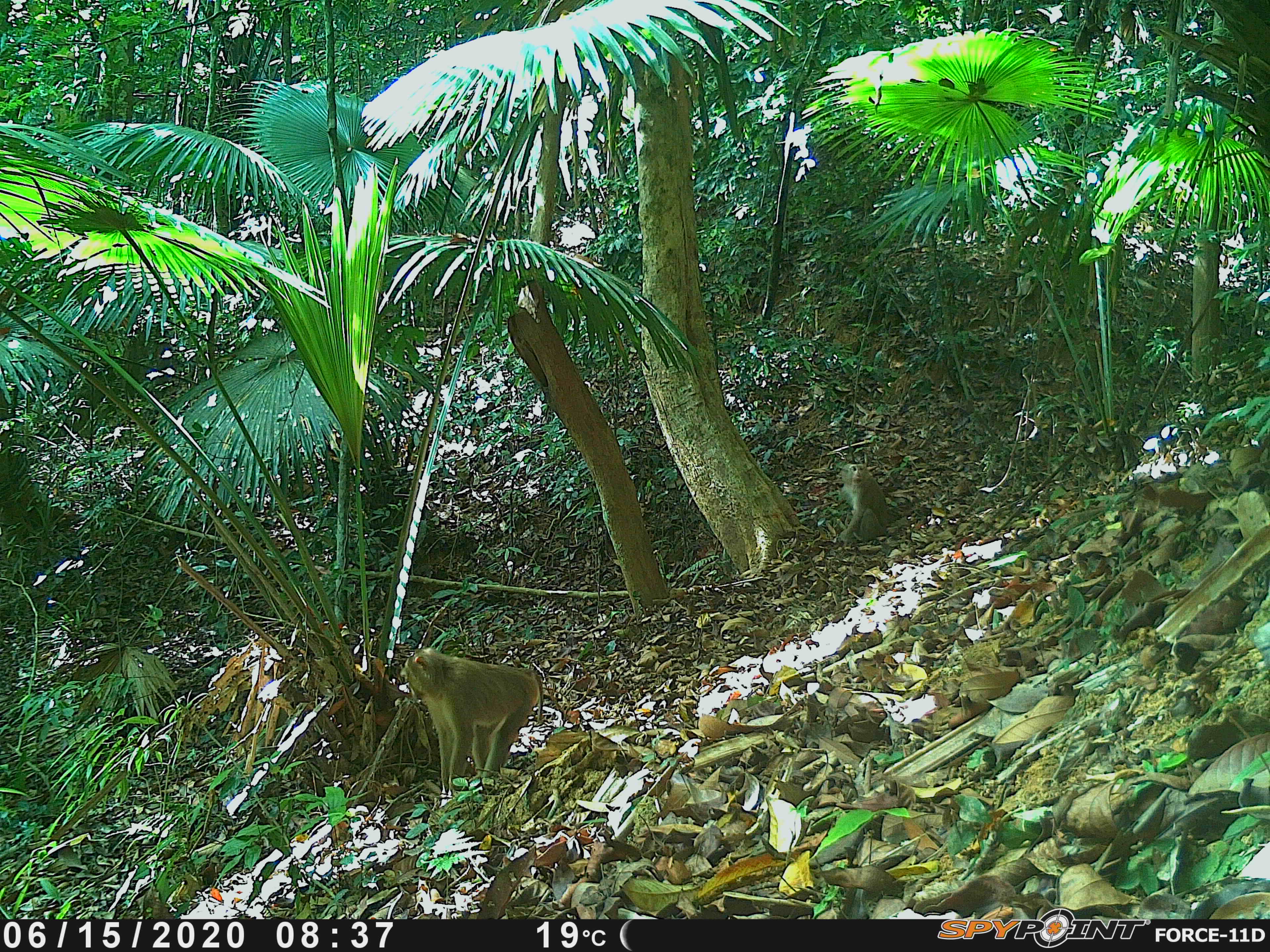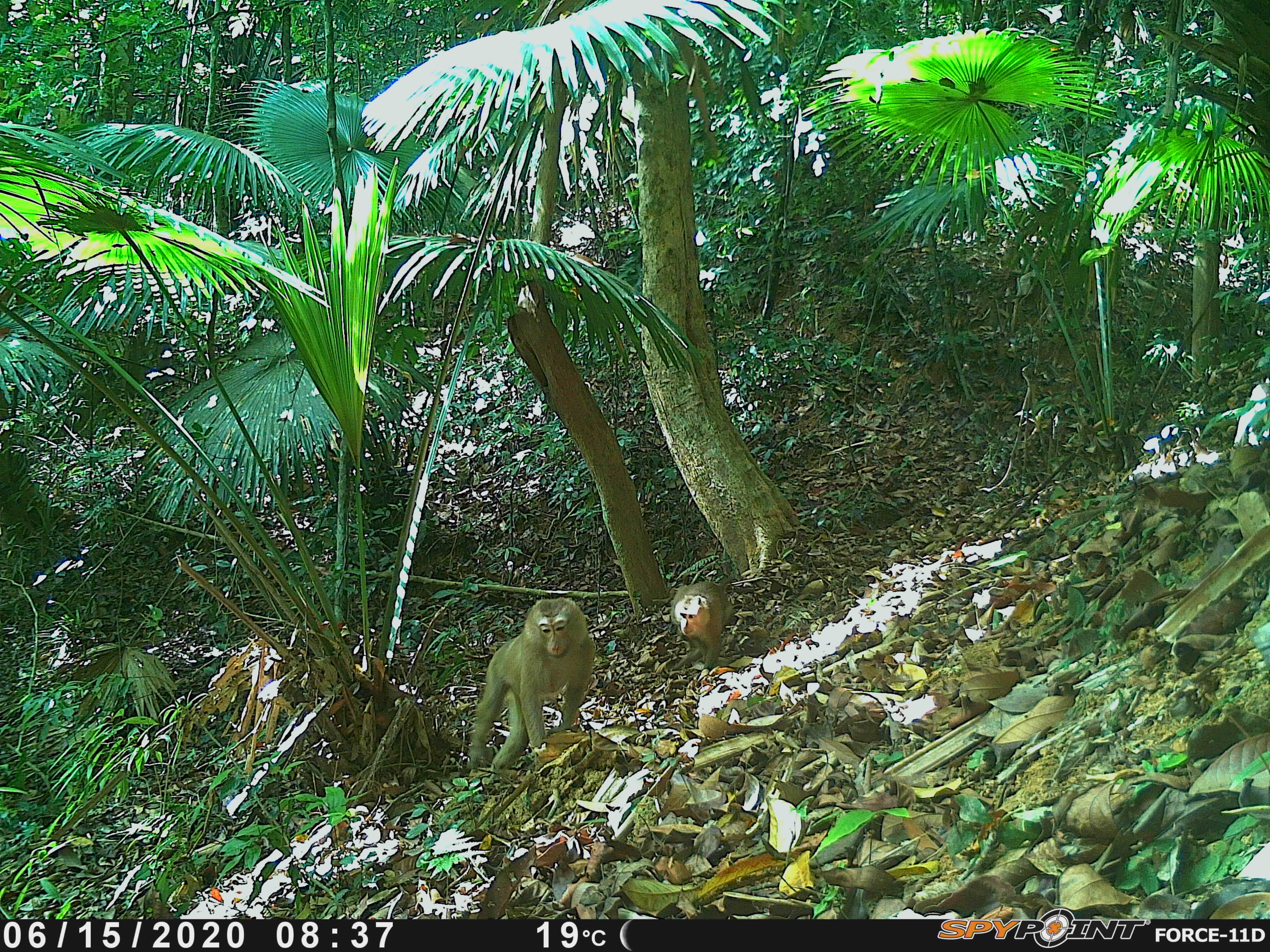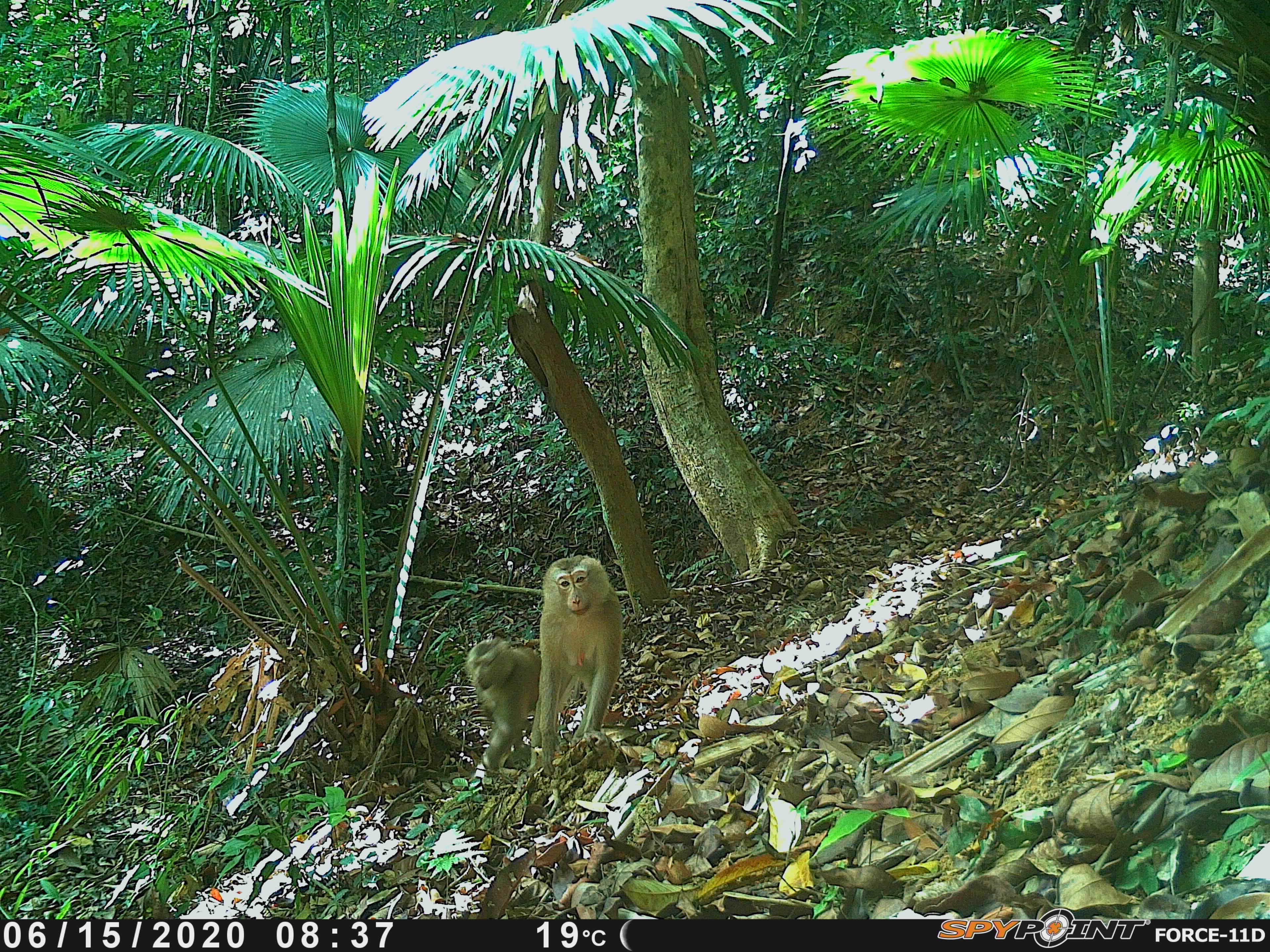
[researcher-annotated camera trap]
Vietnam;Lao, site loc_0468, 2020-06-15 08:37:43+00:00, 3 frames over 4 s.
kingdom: Animalia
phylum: Chordata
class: Mammalia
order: Primates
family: Cercopithecidae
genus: Macaca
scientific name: Macaca nemestrina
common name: pig-tailed macaque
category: pig tailed macaque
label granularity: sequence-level